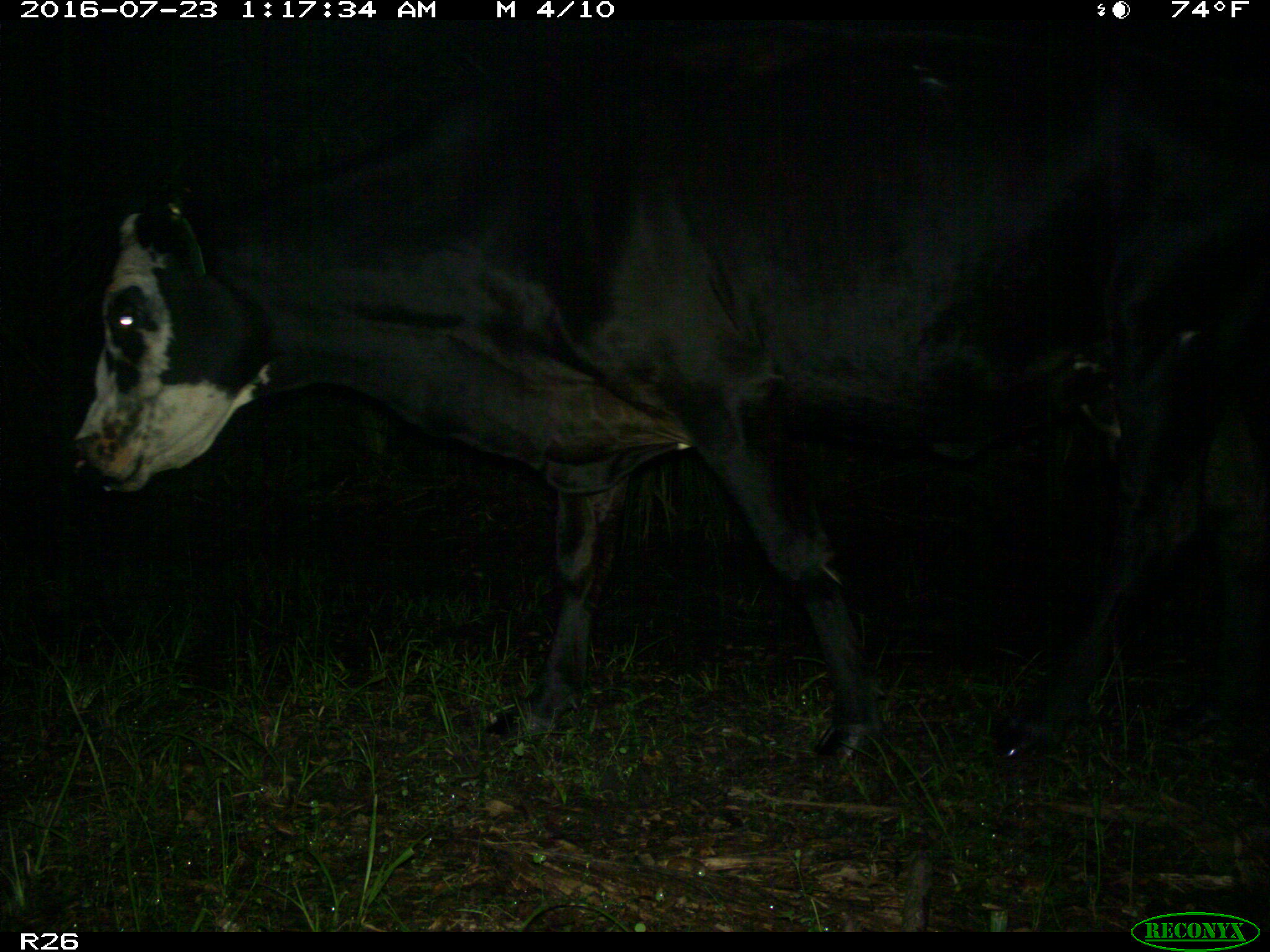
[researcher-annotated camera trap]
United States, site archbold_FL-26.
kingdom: Animalia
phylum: Chordata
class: Mammalia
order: Artiodactyla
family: Bovidae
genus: Bos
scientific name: Bos taurus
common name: domestic cow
Bos taurus (domestic cow).